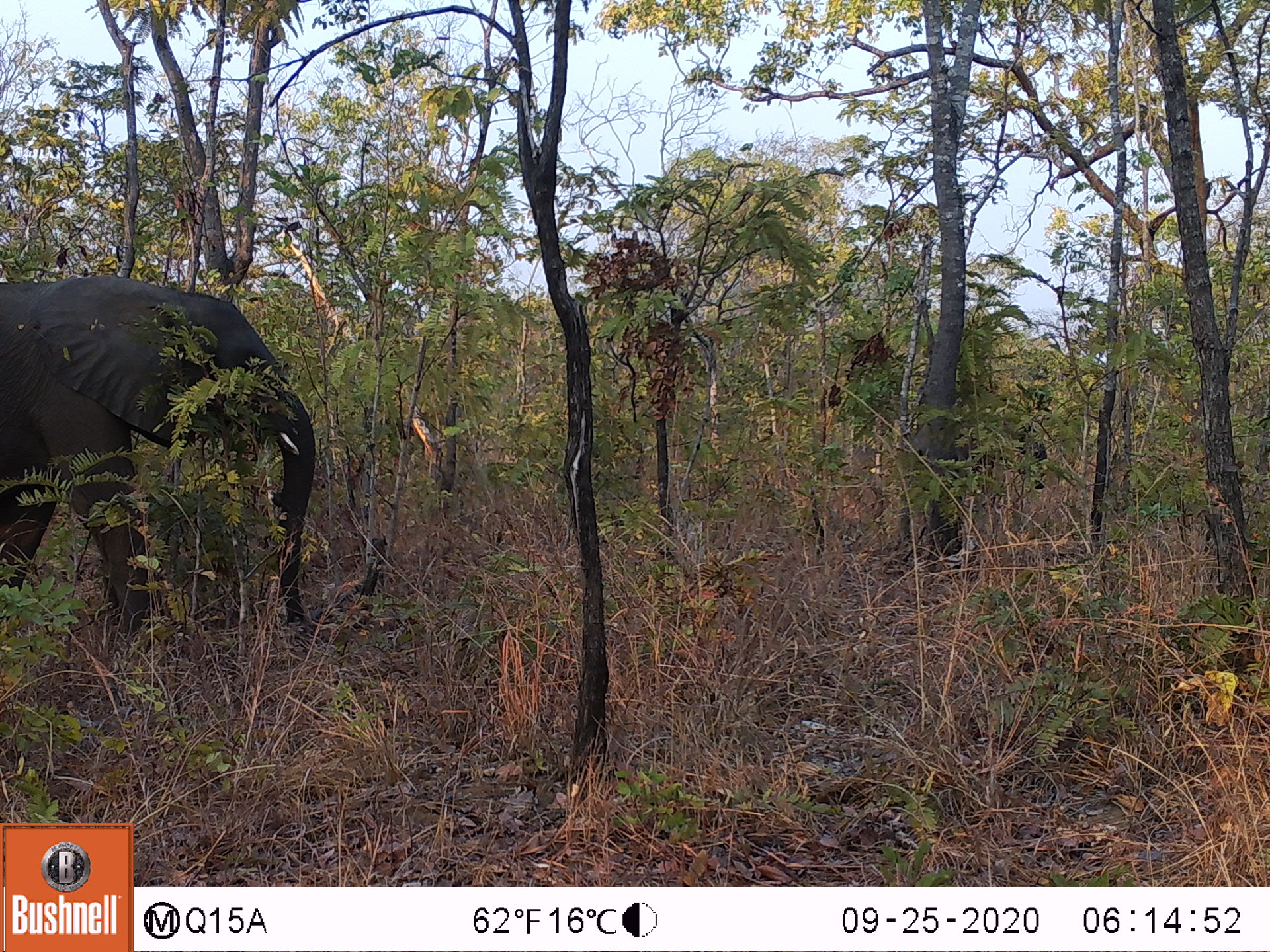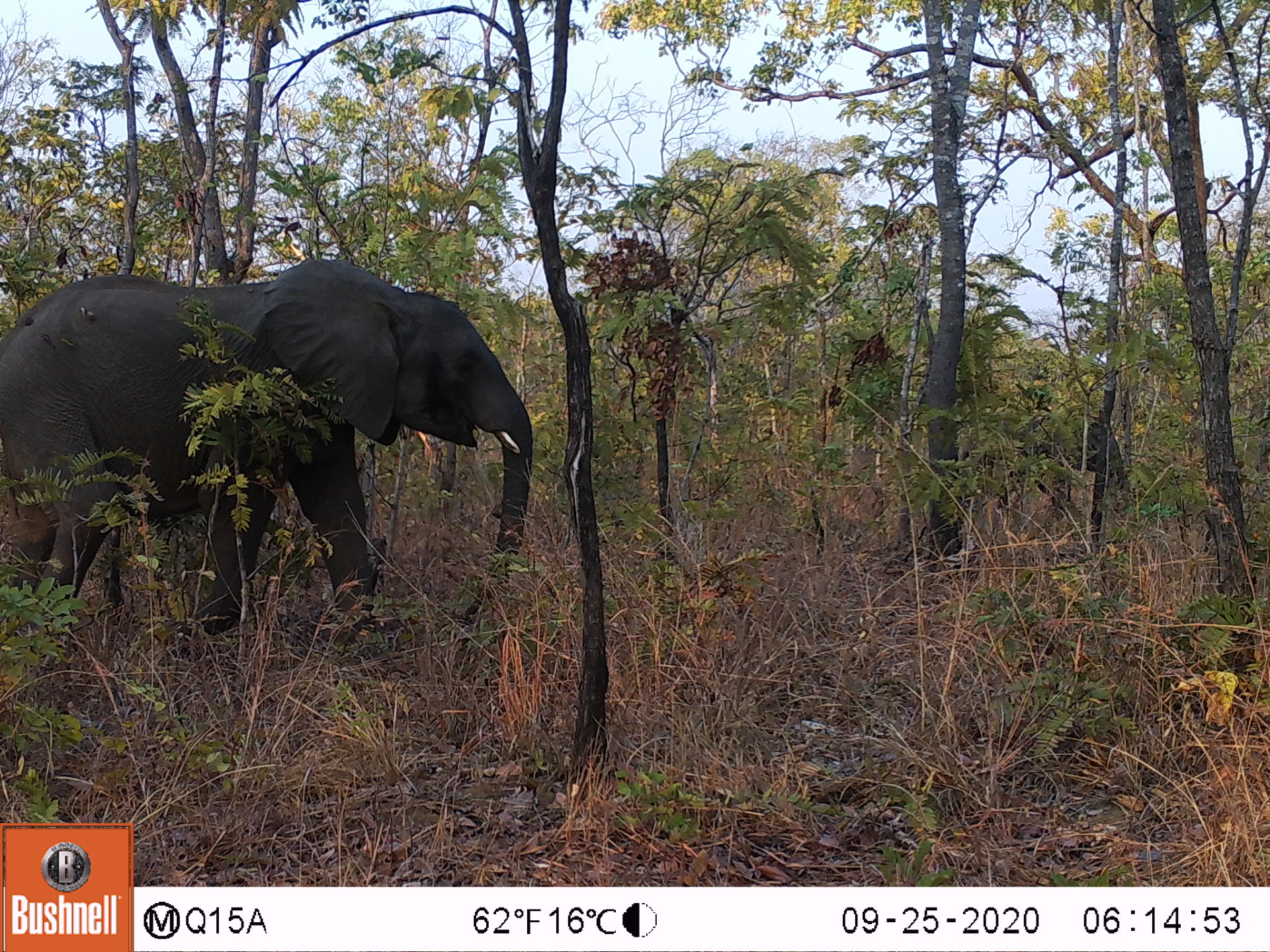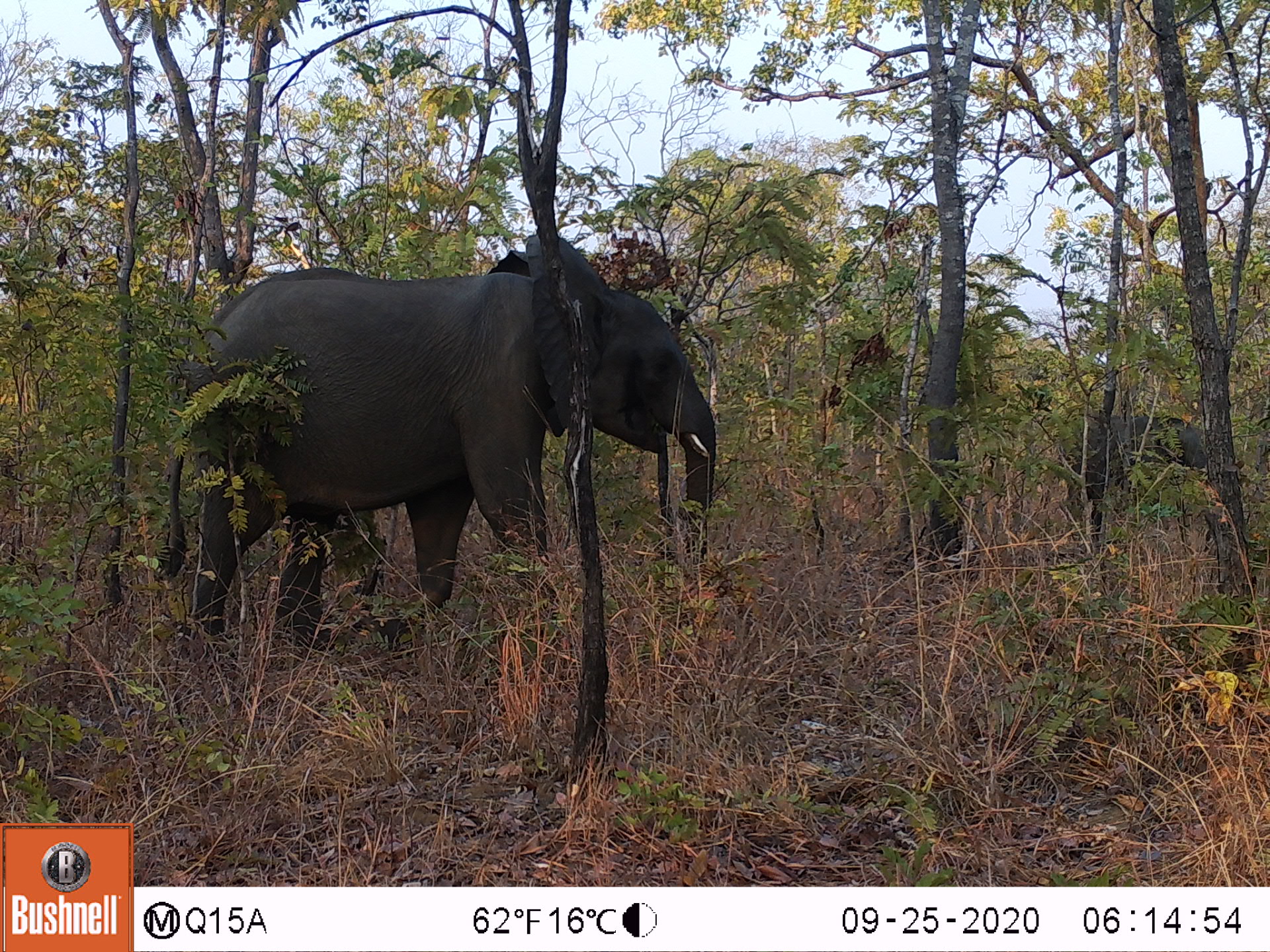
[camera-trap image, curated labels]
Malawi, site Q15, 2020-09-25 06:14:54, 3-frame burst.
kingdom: Animalia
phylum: Chordata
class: Mammalia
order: Proboscidea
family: Elephantidae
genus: Loxodonta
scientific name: Loxodonta africana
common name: african savanna elephant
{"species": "african savanna elephant (Loxodonta africana)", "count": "1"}